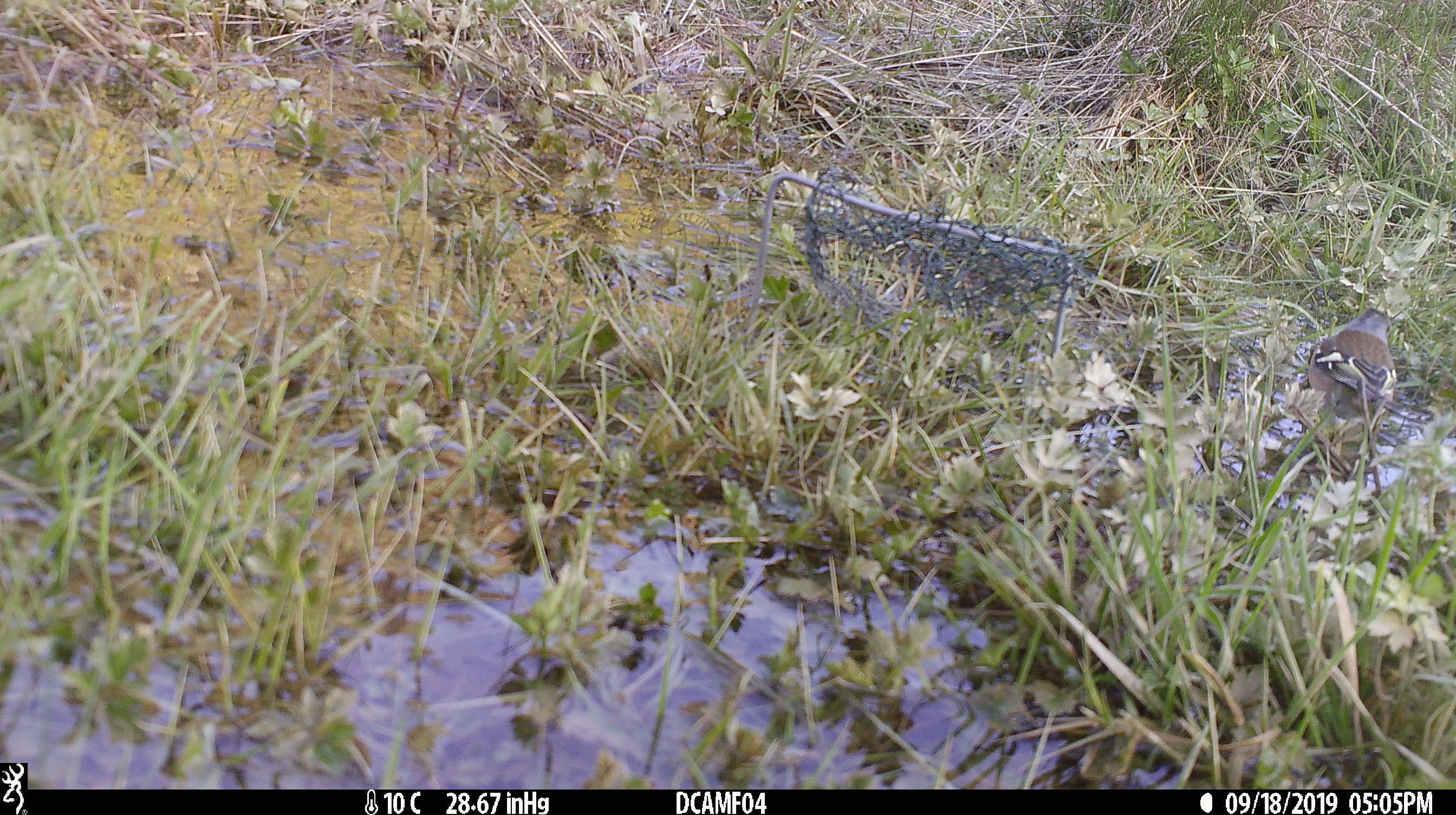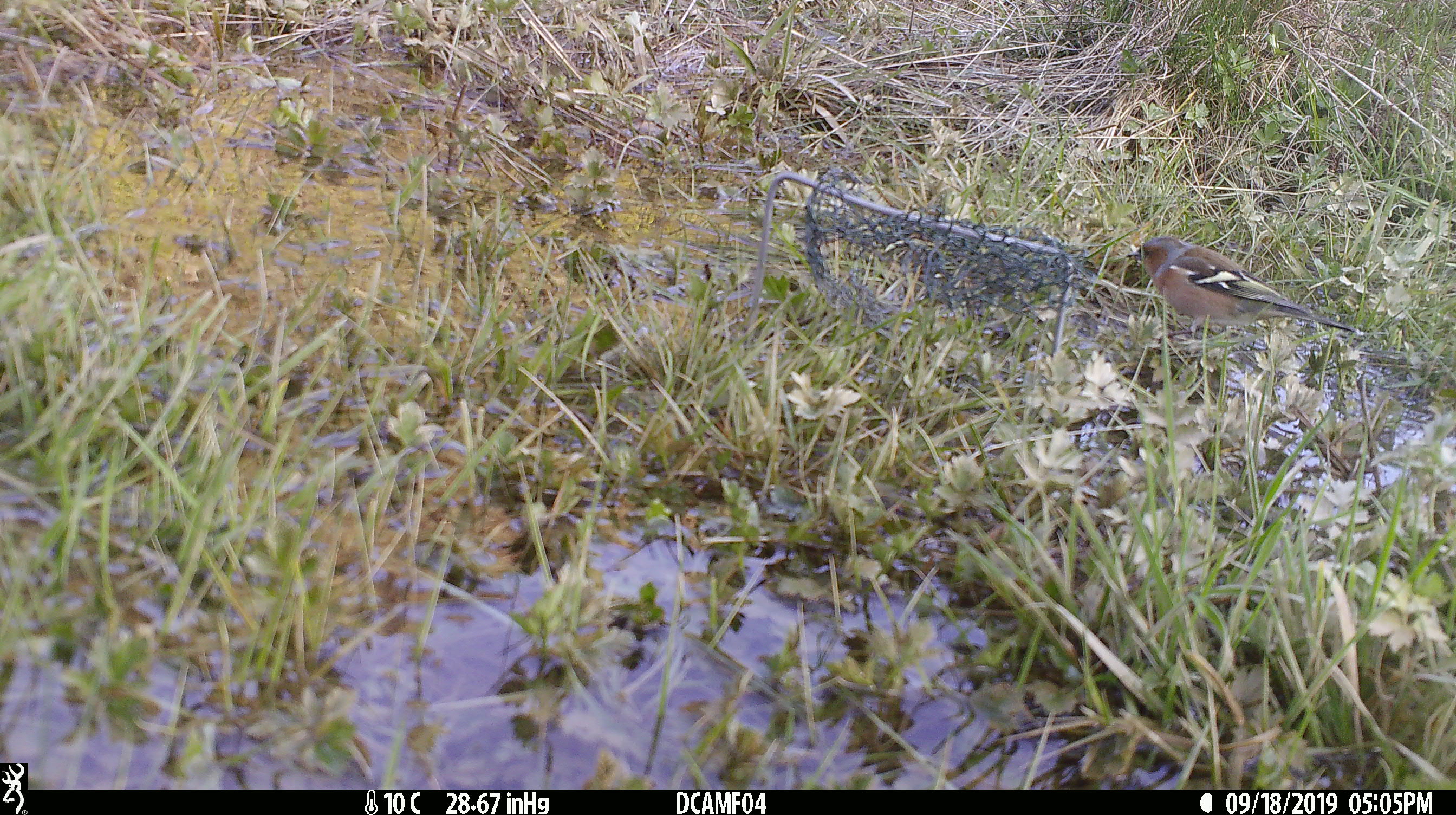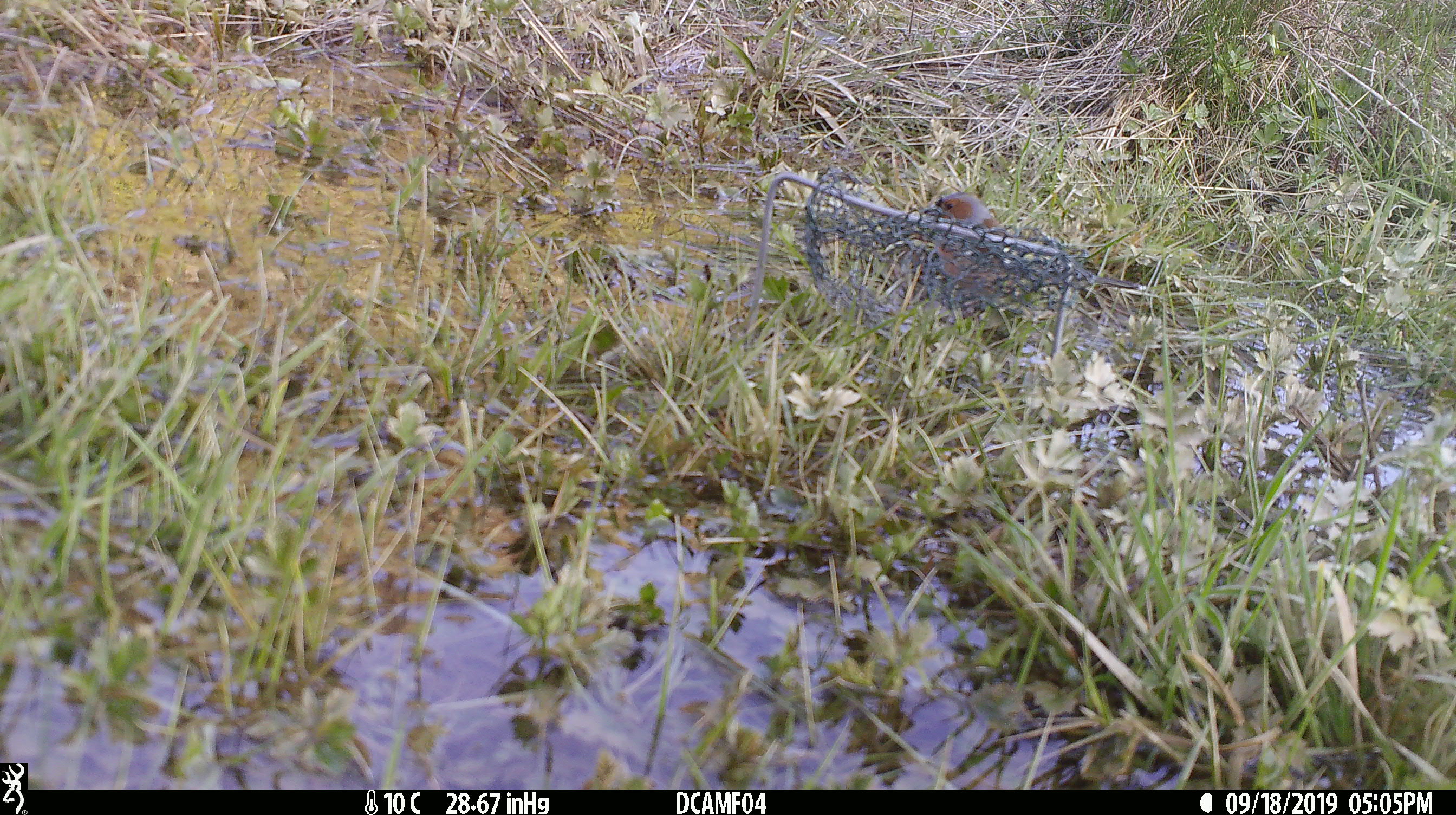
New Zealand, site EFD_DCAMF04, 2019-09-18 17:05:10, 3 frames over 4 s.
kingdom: Animalia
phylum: Chordata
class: Aves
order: Passeriformes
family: Fringillidae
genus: Fringilla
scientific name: Fringilla coelebs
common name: common chaffinch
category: chaffinch